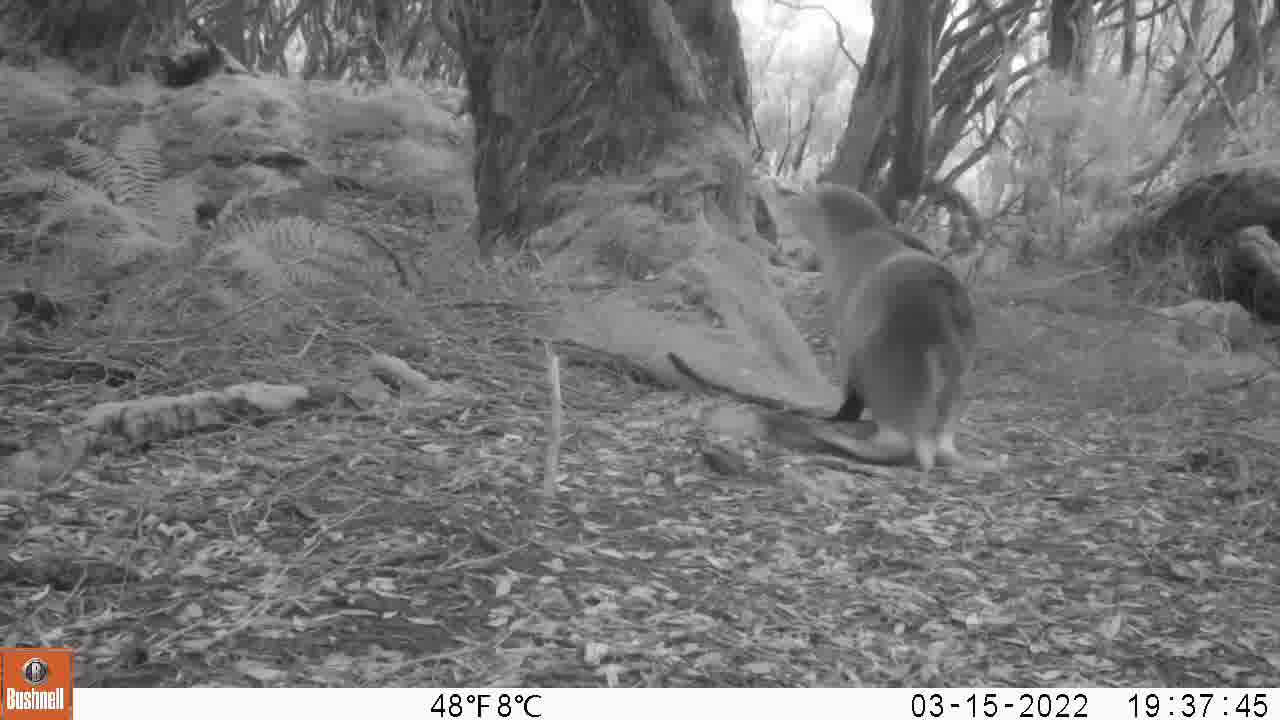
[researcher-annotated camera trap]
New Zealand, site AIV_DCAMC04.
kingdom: Animalia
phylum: Chordata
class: Mammalia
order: Carnivora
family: Otariidae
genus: Phocarctos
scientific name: Phocarctos hookeri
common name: new zealand sea lion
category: sealion